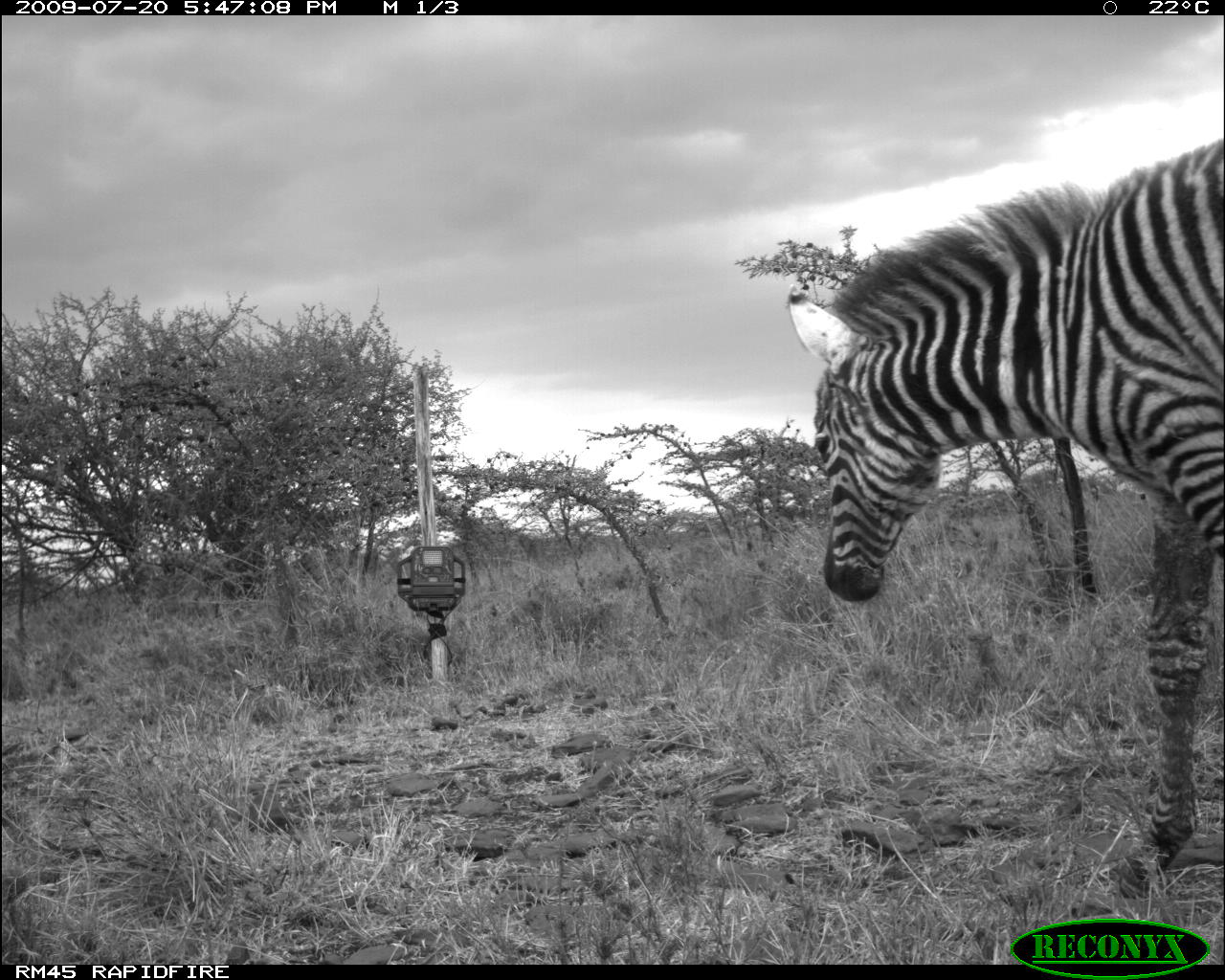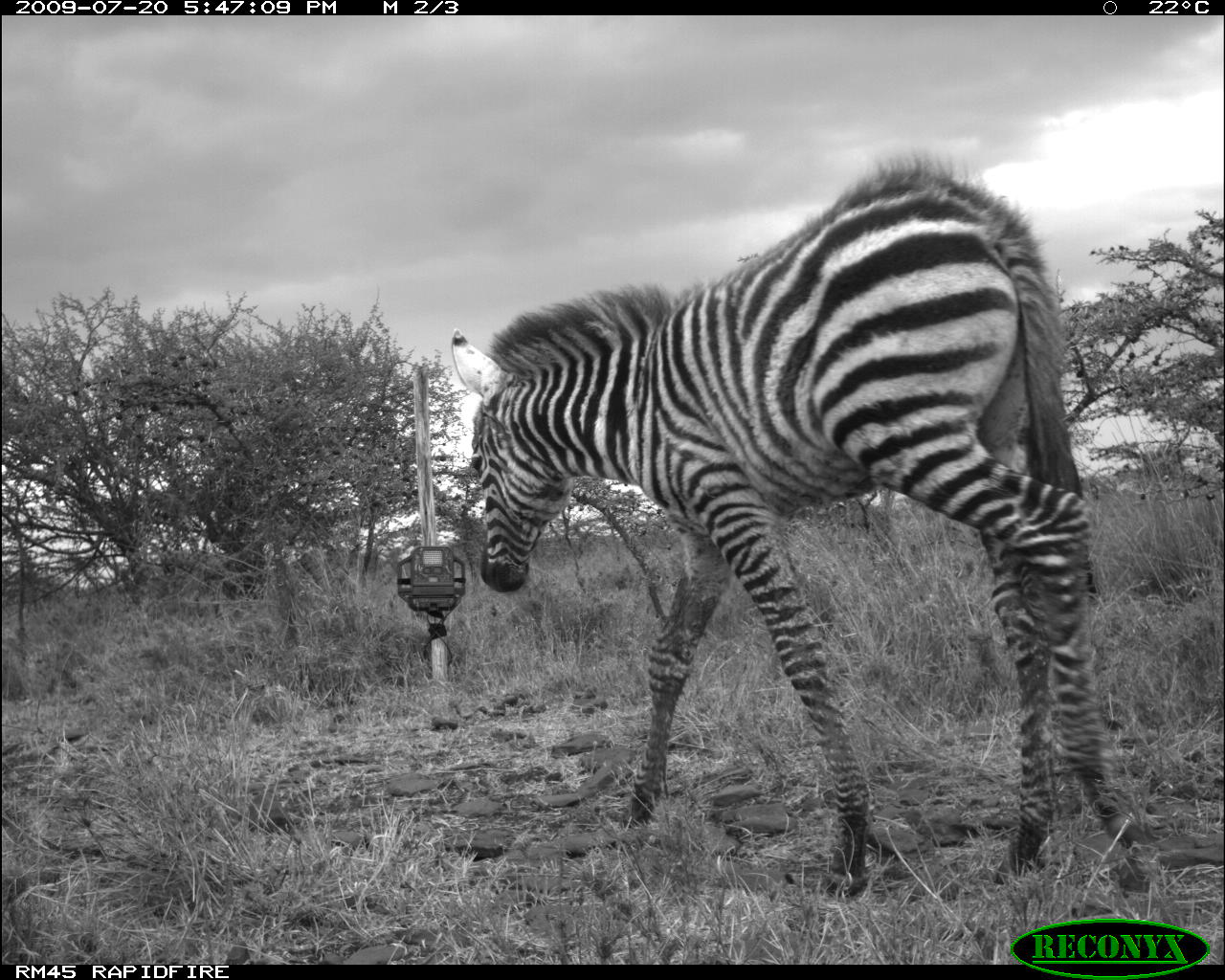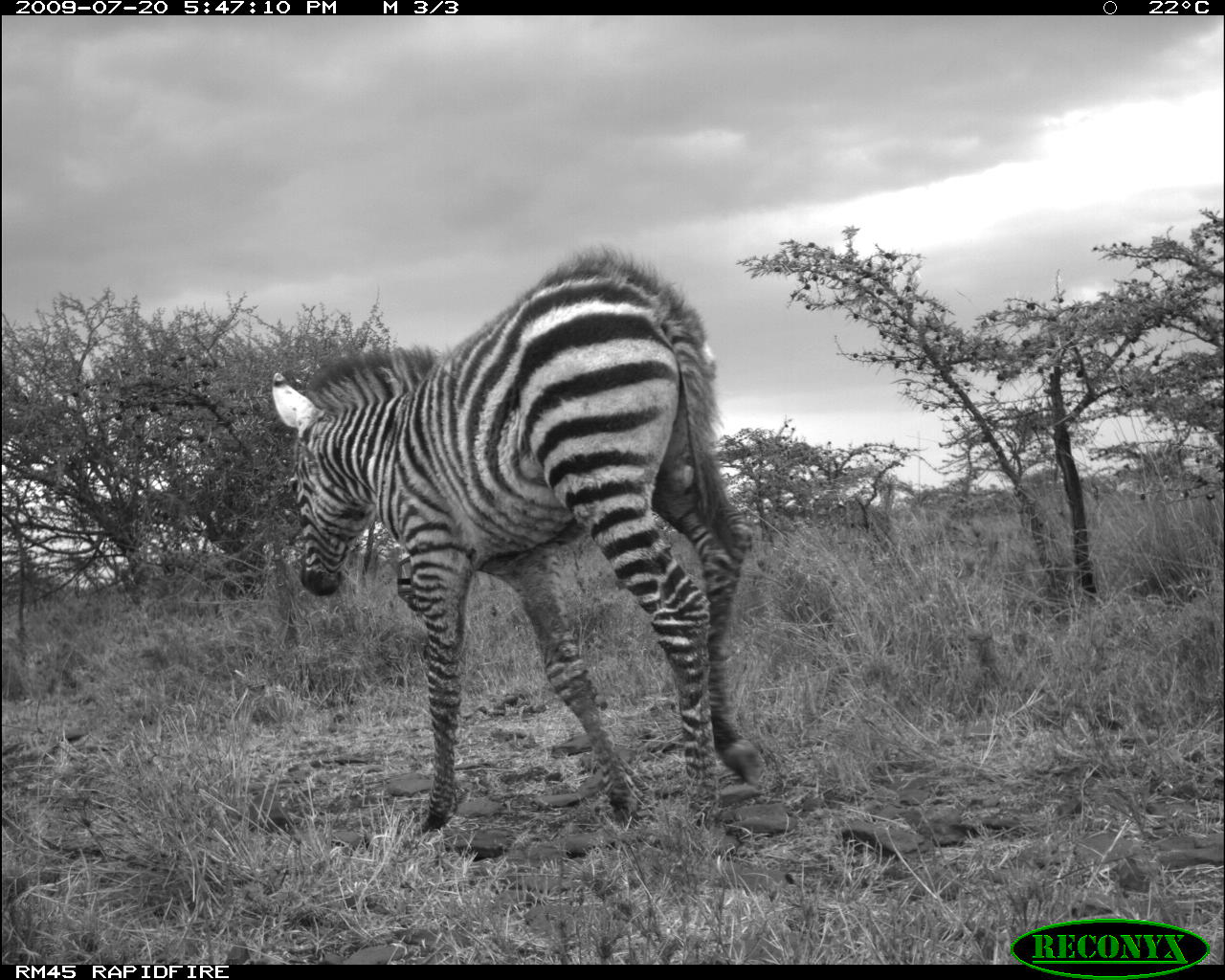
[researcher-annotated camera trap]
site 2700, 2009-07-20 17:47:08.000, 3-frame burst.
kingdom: Animalia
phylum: Chordata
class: Mammalia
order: Perissodactyla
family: Equidae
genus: Equus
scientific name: Equus quagga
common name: plains zebra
Equus quagga (plains zebra), count 1.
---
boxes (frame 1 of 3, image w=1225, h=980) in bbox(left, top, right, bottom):
equus quagga: bbox(787, 136, 1225, 901)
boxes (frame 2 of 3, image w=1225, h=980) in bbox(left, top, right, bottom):
equus quagga: bbox(448, 151, 1154, 903)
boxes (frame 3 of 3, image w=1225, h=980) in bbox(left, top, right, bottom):
equus quagga: bbox(273, 246, 762, 838)